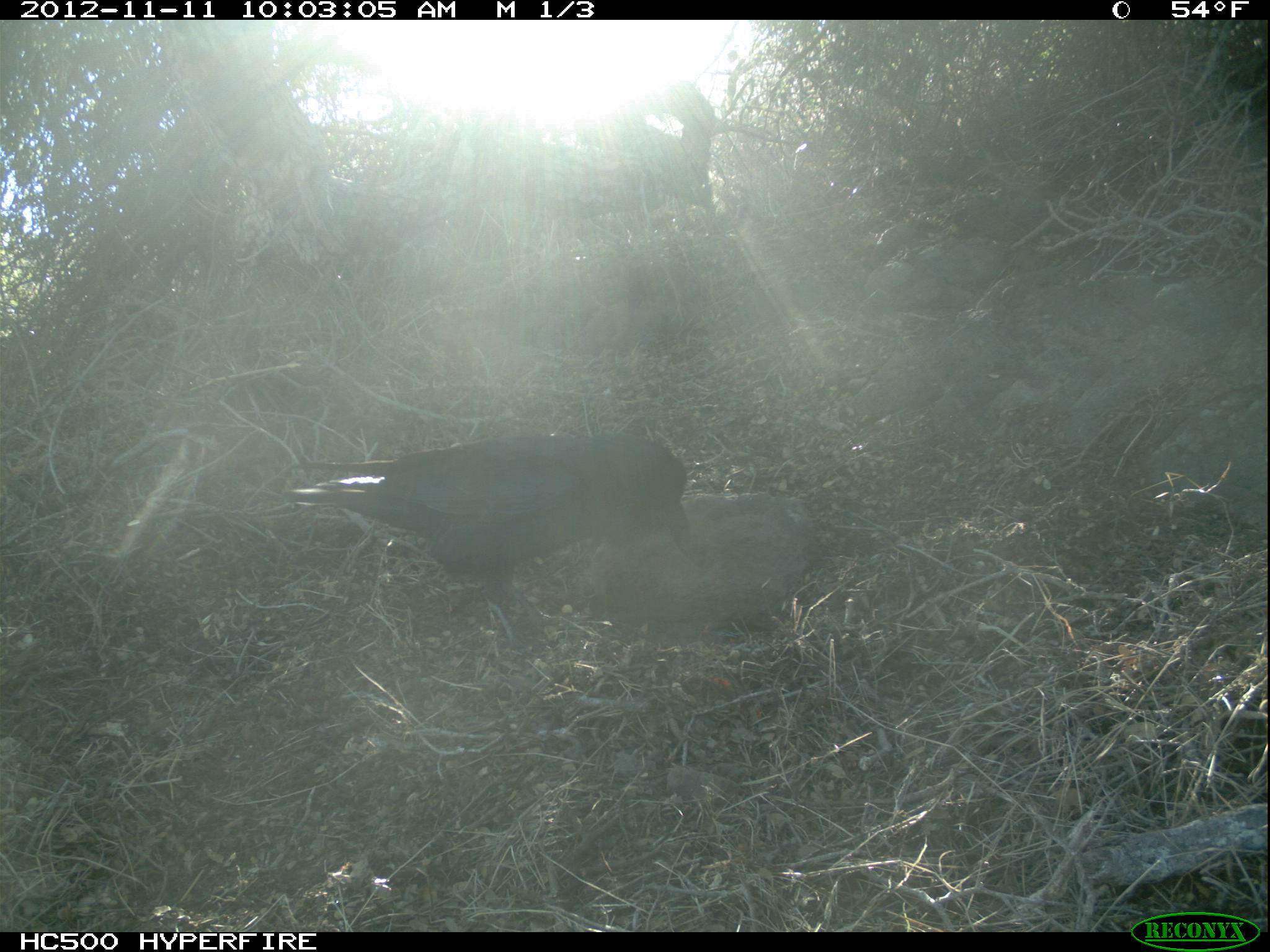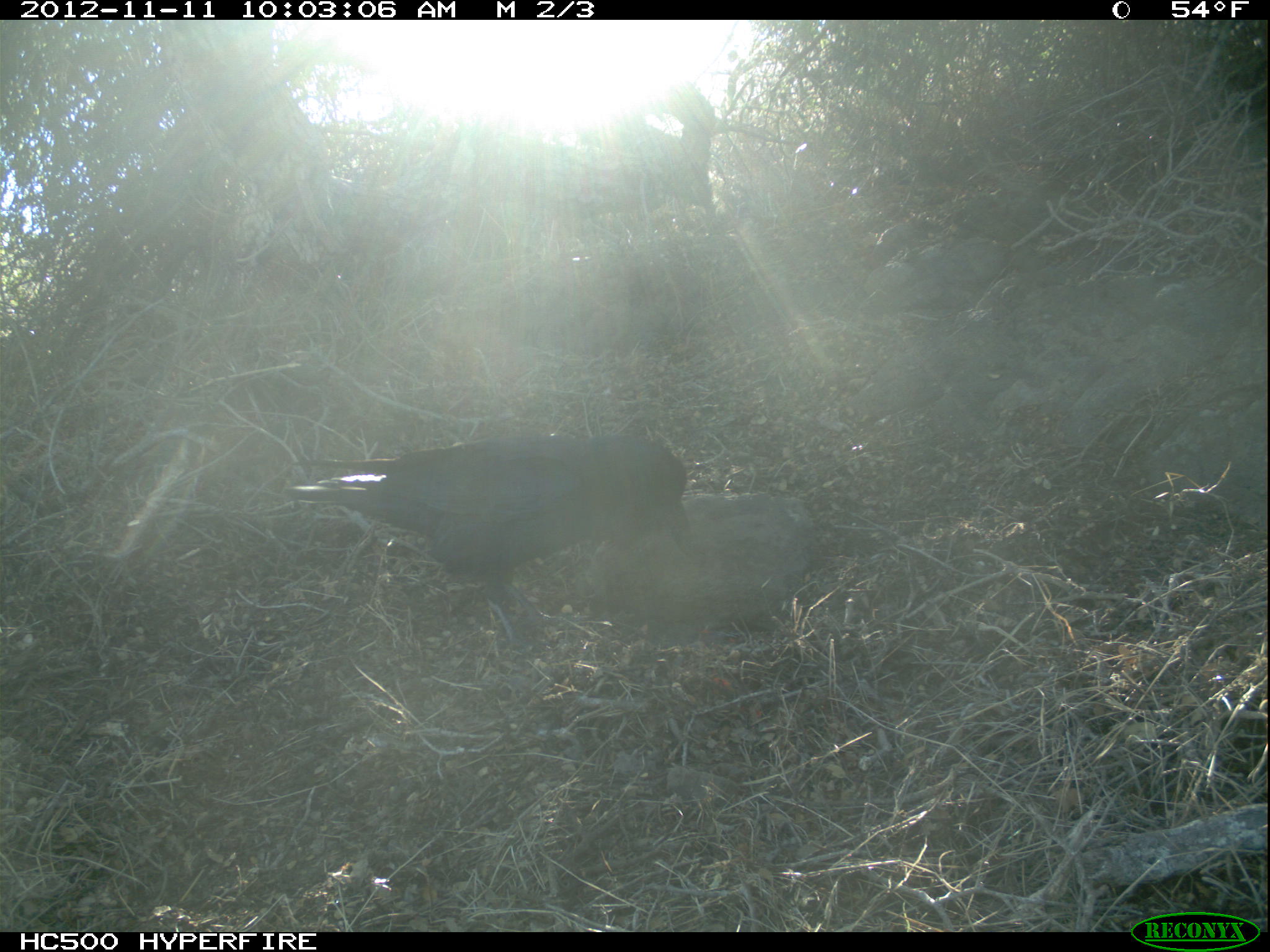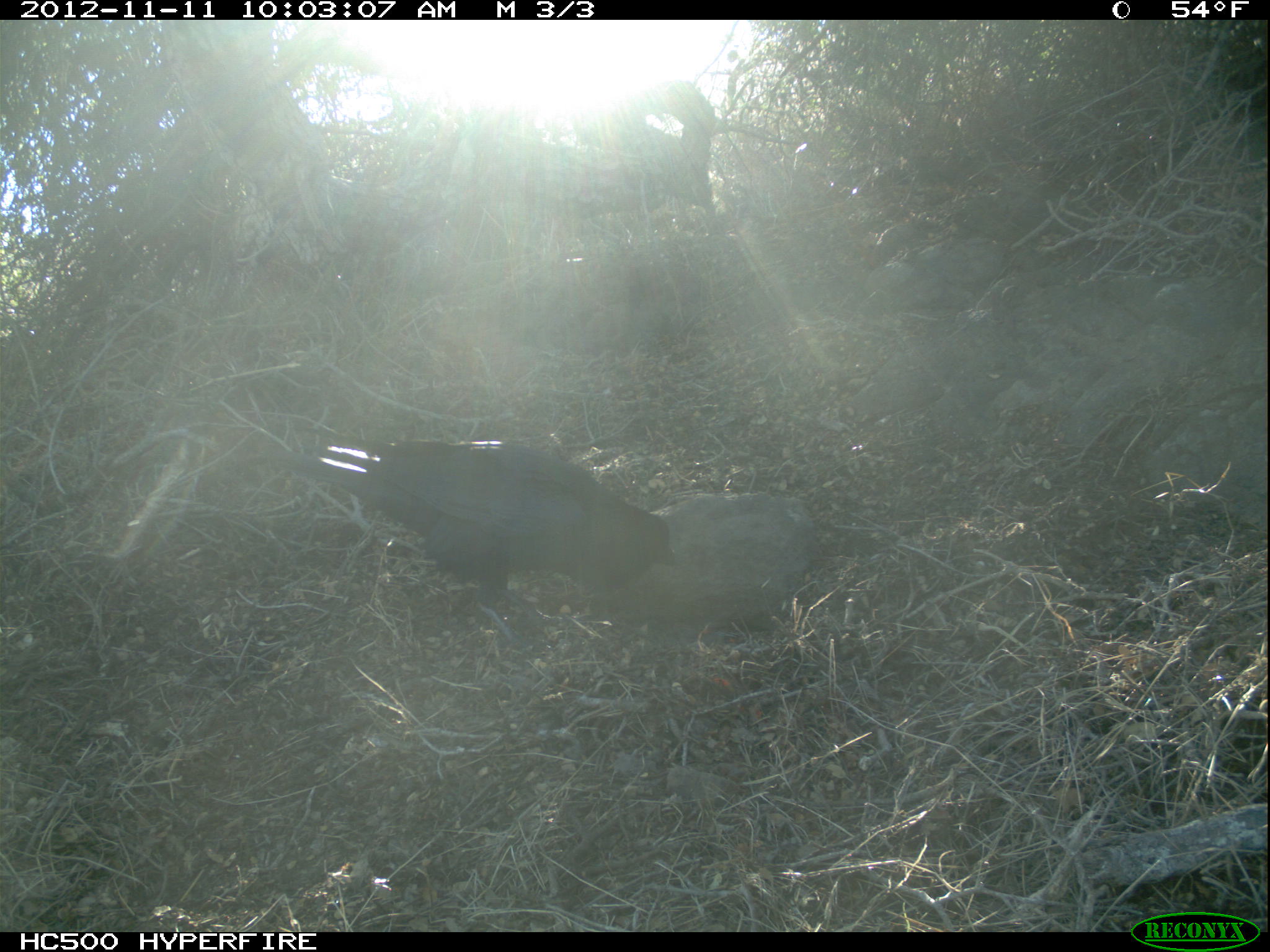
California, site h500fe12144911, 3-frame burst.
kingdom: Animalia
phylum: Chordata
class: Aves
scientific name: Aves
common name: bird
Bird (Aves).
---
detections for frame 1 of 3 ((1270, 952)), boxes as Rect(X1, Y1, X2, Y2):
bird: Rect(283, 430, 693, 652)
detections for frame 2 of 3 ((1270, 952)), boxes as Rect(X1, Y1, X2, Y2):
bird: Rect(284, 433, 695, 653)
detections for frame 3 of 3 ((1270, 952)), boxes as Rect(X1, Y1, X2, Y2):
bird: Rect(258, 439, 682, 654)